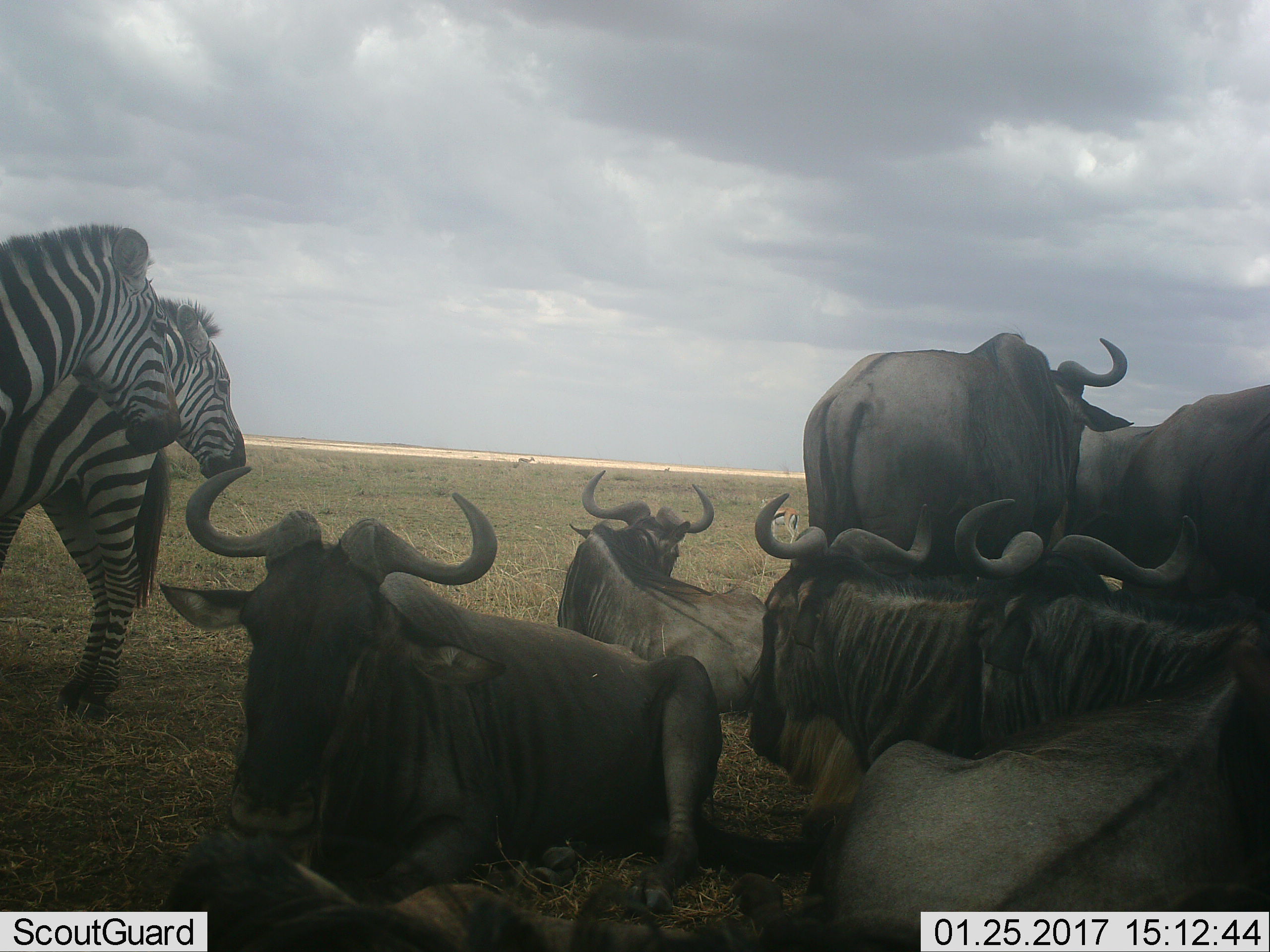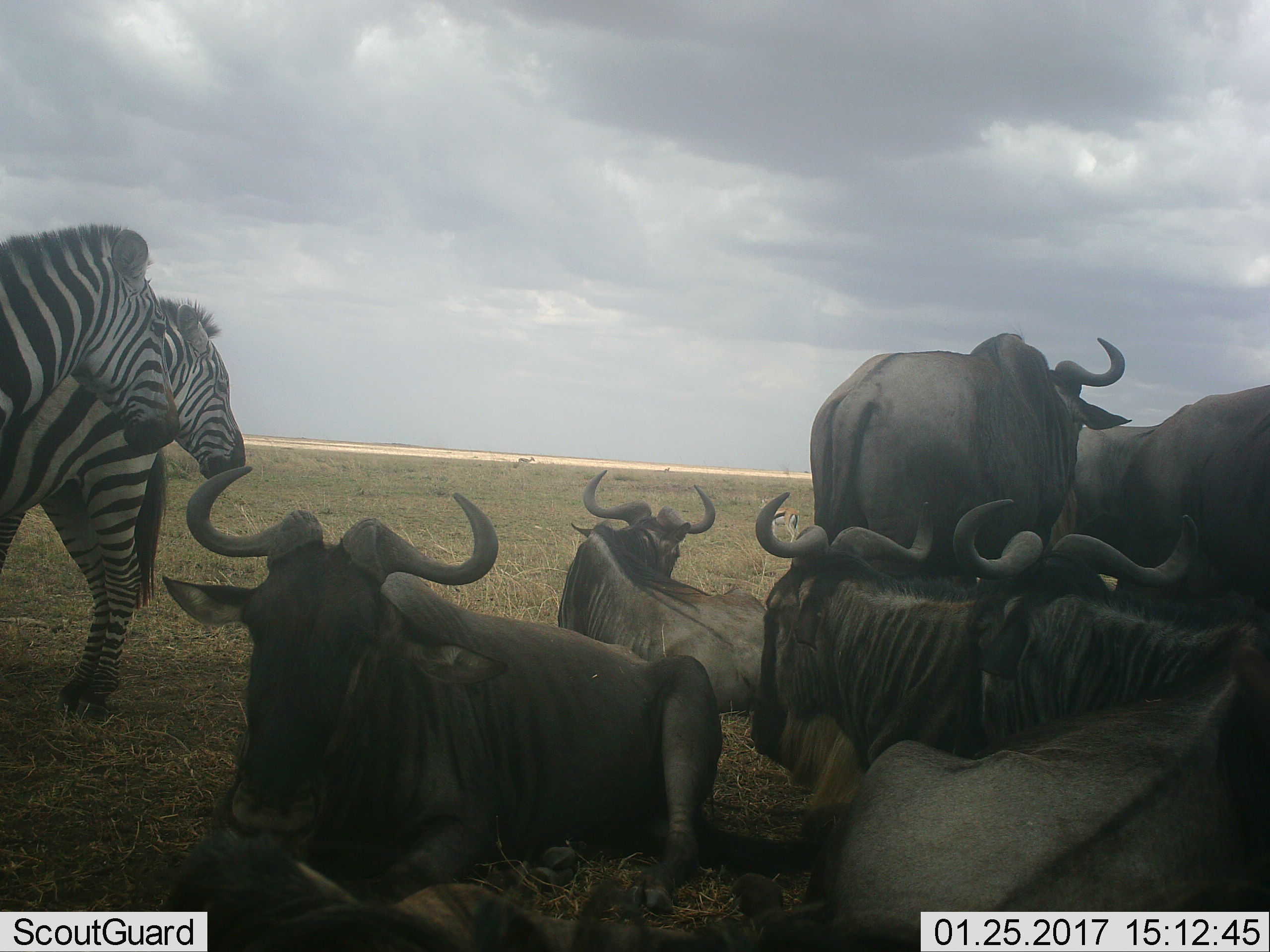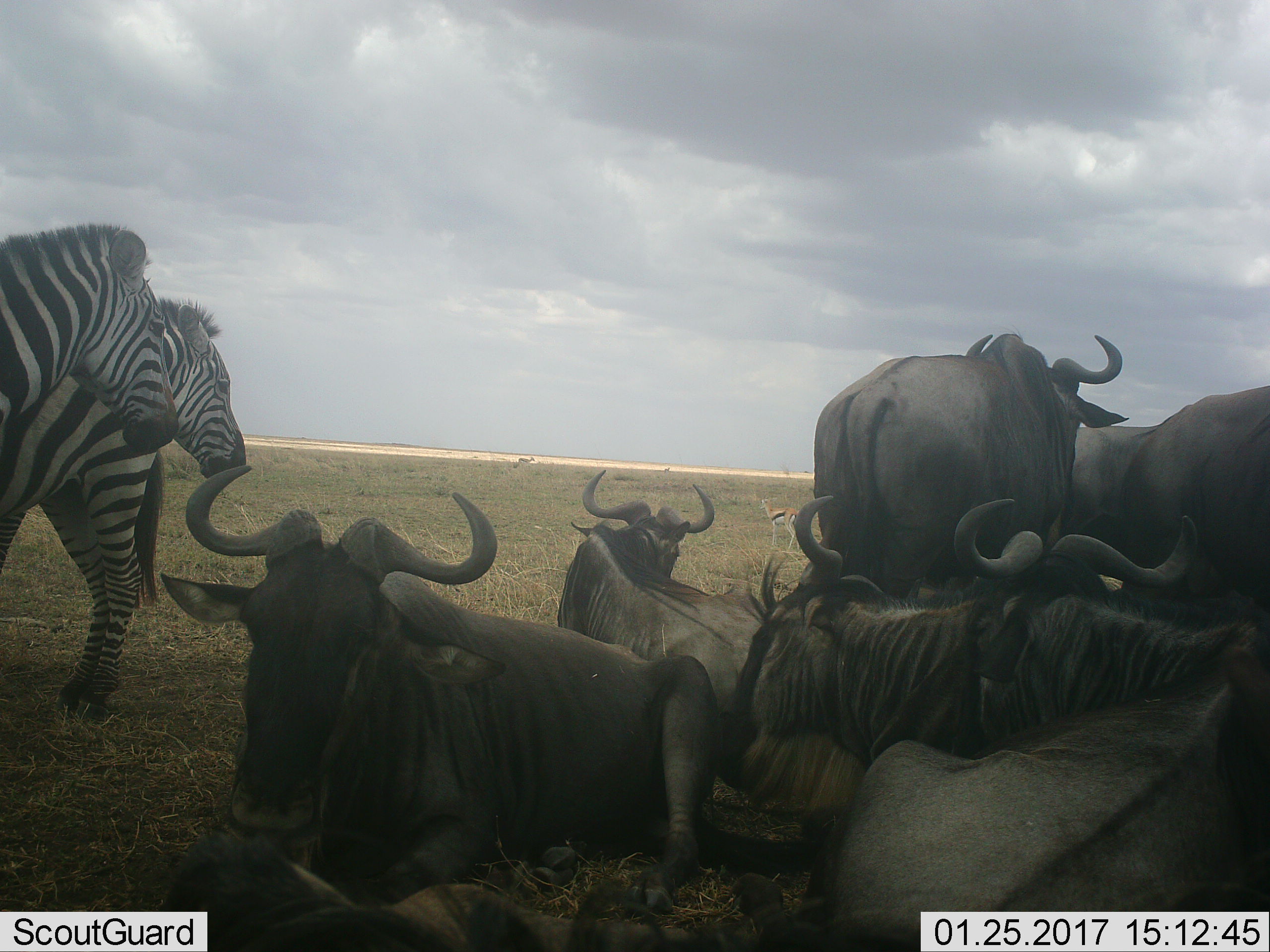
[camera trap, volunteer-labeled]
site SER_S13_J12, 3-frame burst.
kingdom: Animalia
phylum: Chordata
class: Mammalia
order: Artiodactyla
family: Bovidae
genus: Connochaetes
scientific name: Connochaetes taurinus taurinus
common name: blue wildebeest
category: wildebeestblue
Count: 7.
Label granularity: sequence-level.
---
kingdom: Animalia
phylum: Chordata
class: Mammalia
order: Perissodactyla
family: Equidae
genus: Equus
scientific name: Equus quagga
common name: plains zebra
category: zebraplains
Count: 2.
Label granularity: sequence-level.